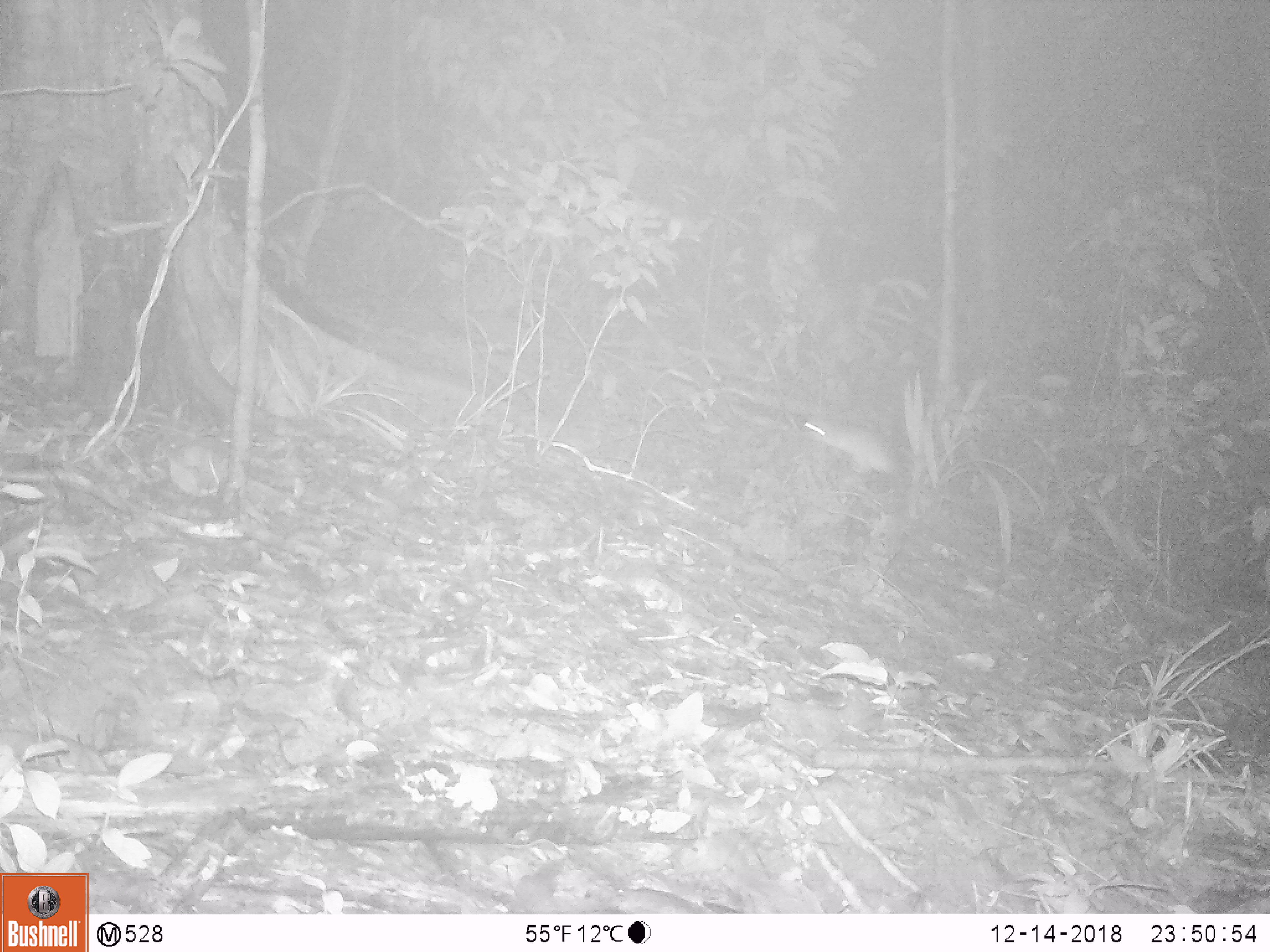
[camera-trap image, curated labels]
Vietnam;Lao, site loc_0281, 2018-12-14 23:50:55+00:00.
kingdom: Animalia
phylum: Chordata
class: Mammalia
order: Rodentia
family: Muridae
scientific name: Muridae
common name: old-world mice and rats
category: unidentified murid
Unidentified murid (old-world mice and rats) (Muridae). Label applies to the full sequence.